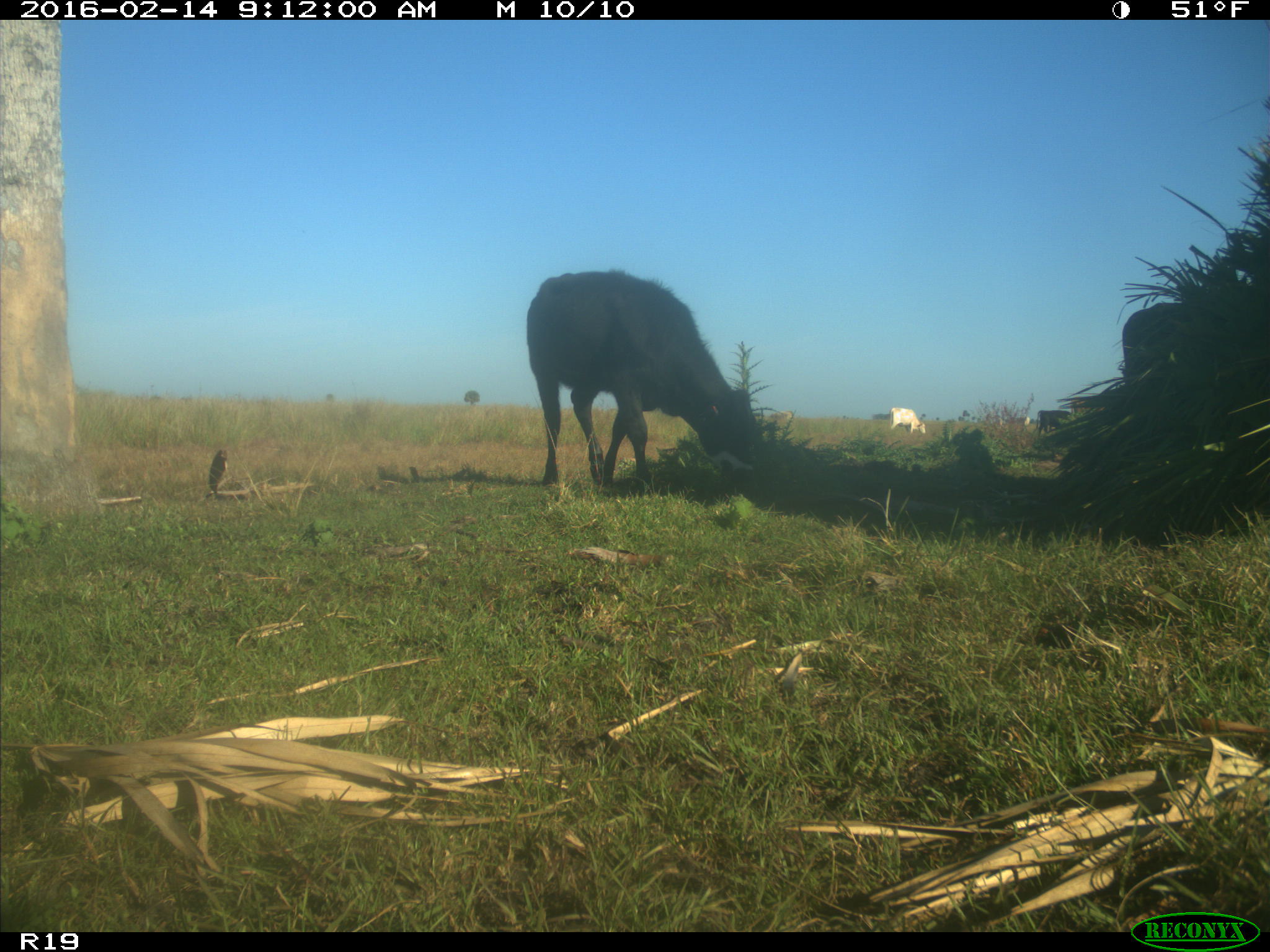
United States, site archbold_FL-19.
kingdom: Animalia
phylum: Chordata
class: Mammalia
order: Artiodactyla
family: Bovidae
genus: Bos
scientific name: Bos taurus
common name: domestic cow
Bos taurus (domestic cow).